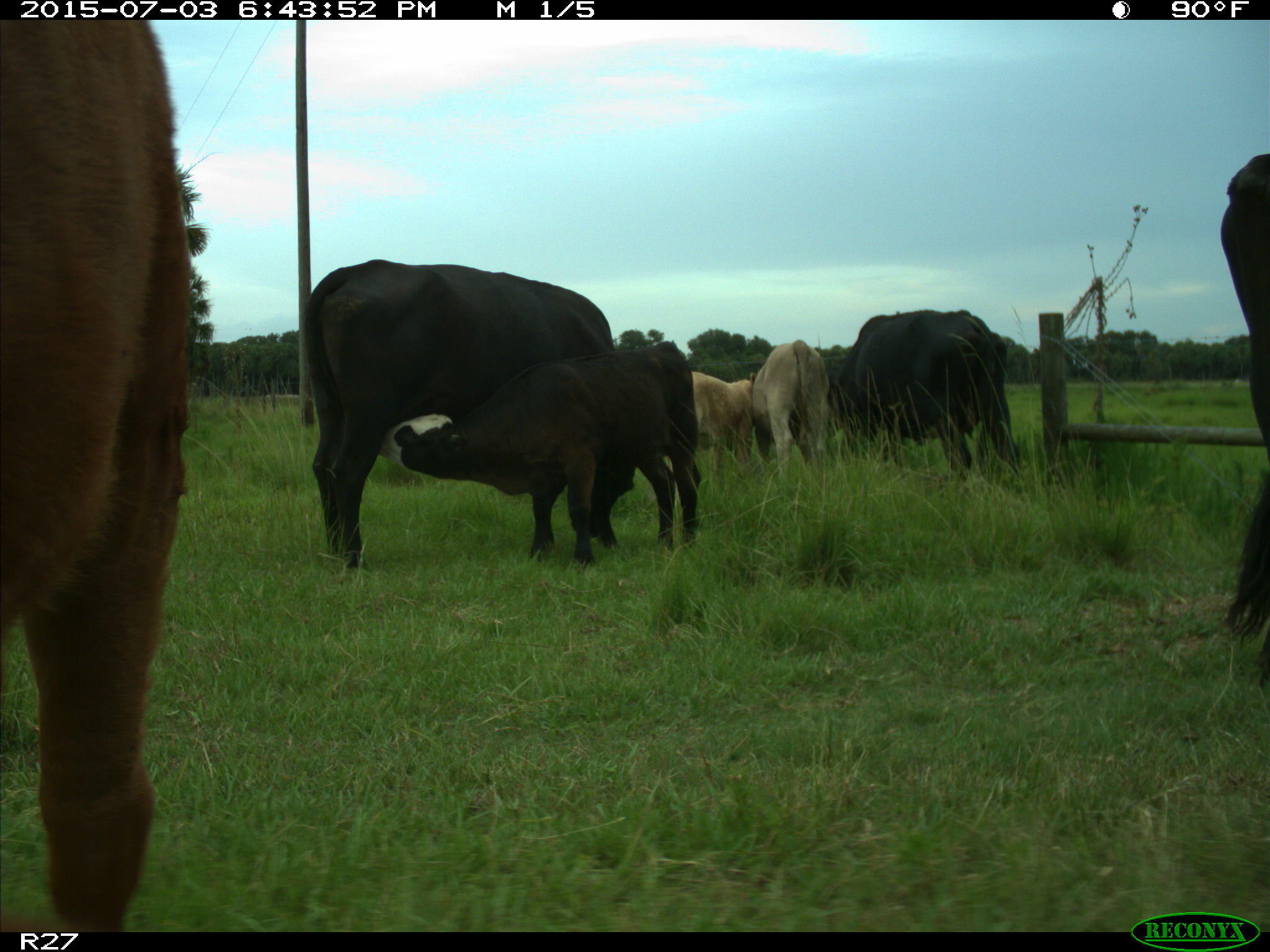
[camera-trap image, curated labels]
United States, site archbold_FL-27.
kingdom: Animalia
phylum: Chordata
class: Mammalia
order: Artiodactyla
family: Bovidae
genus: Bos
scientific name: Bos taurus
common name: domestic cow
Bos taurus (domestic cow).